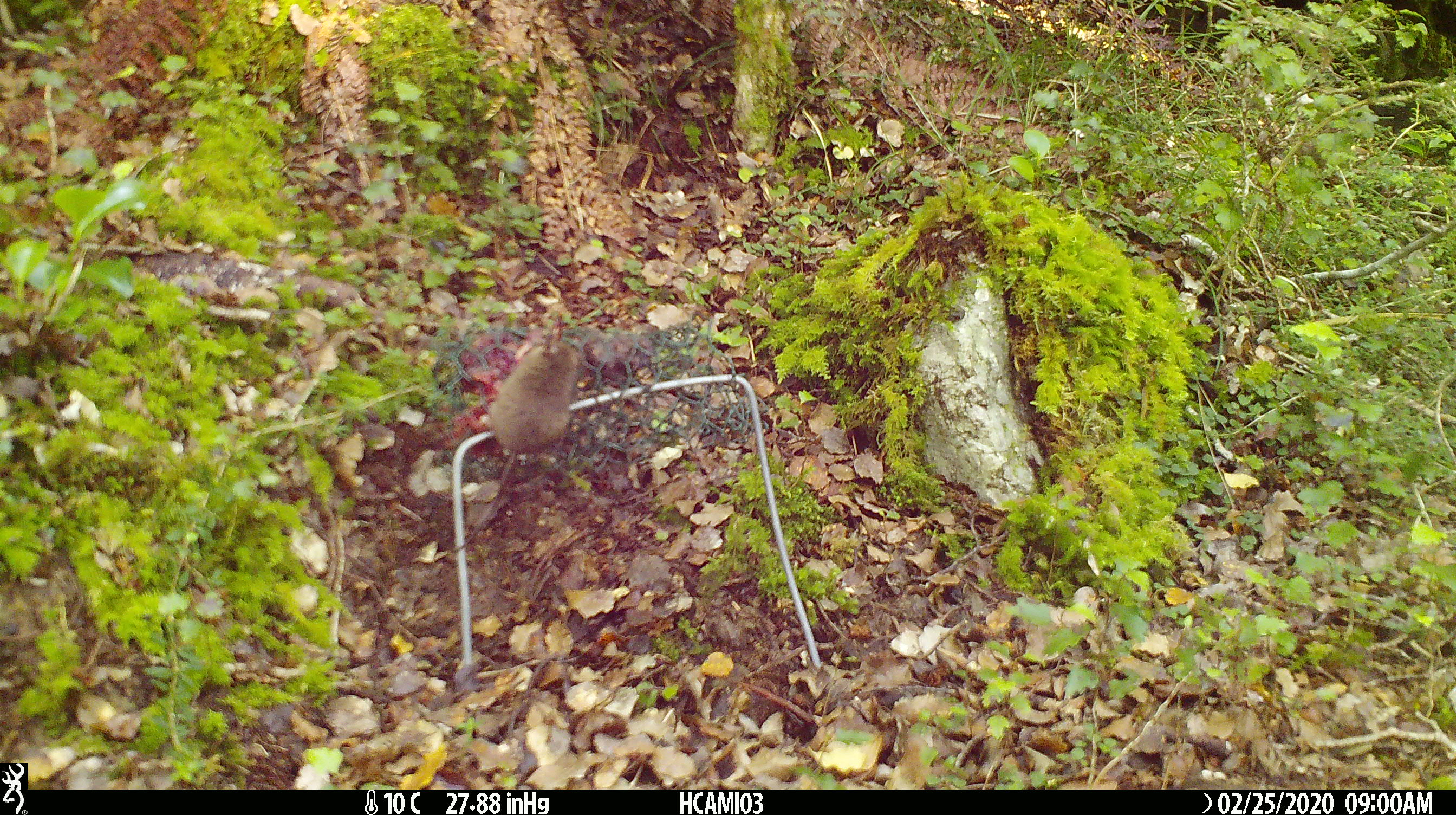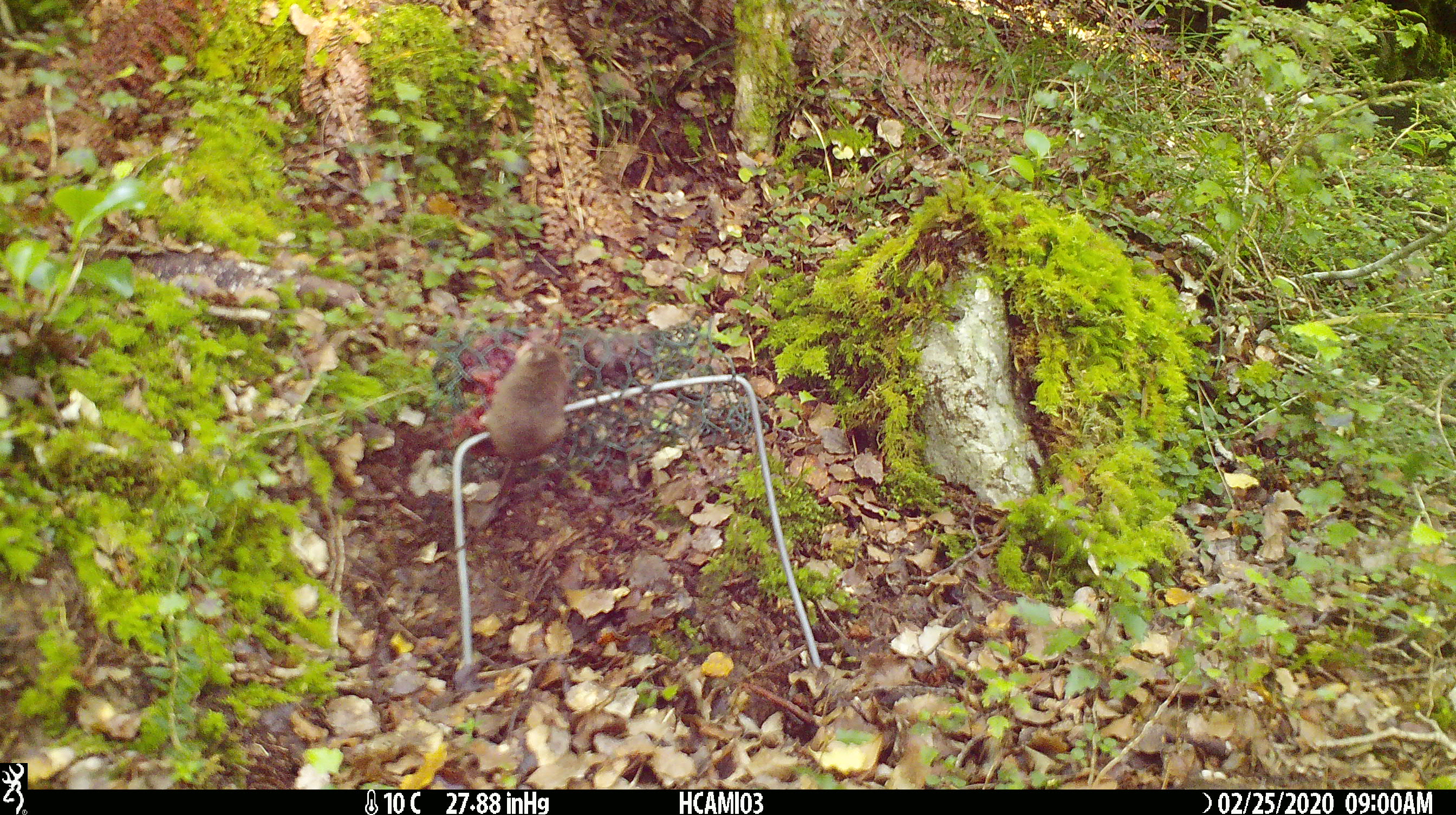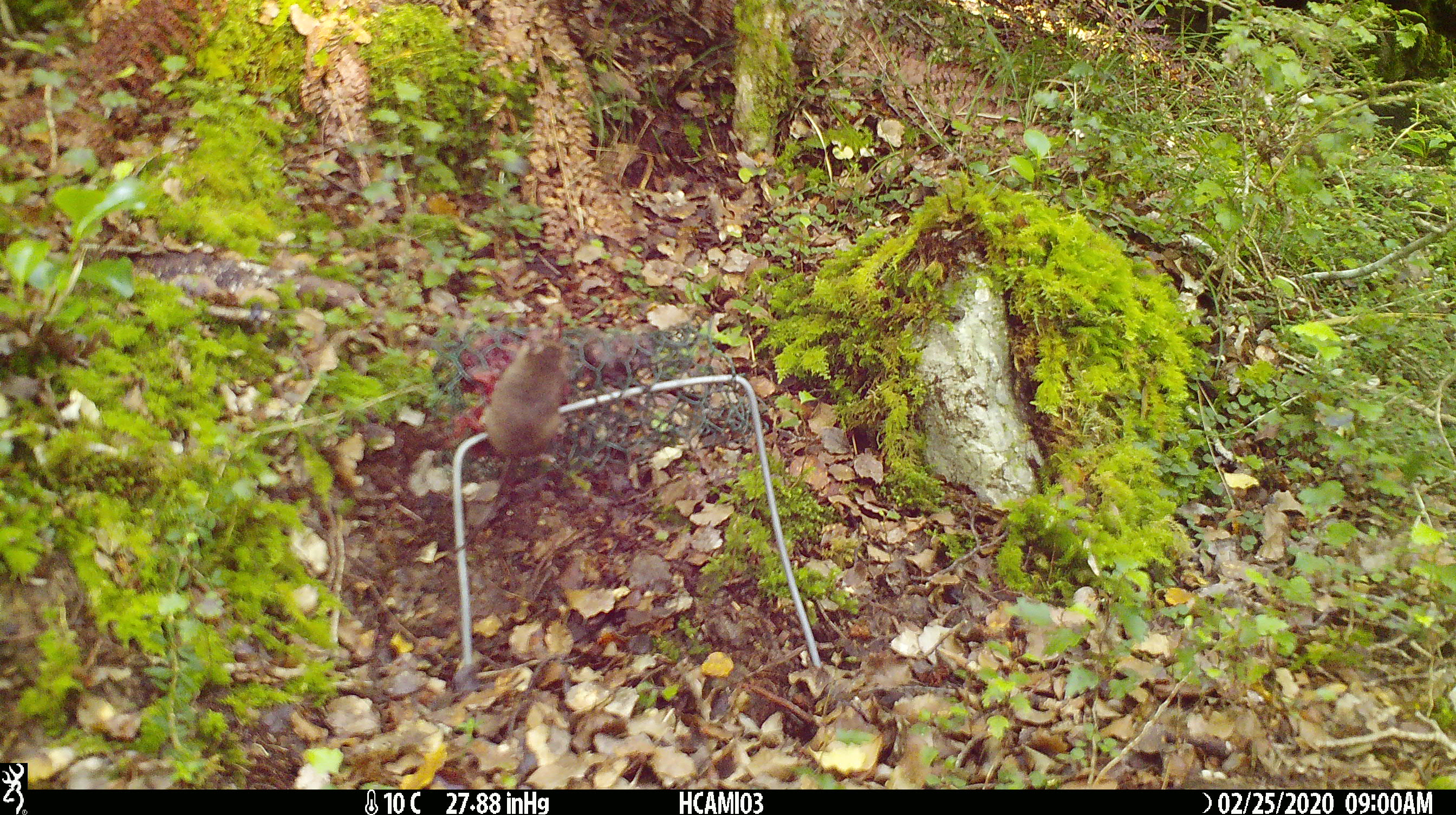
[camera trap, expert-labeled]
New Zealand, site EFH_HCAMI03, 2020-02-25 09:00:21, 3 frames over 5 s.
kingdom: Animalia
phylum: Chordata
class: Mammalia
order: Rodentia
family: Muridae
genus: Mus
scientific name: Mus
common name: mouse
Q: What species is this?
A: Mouse (Mus).